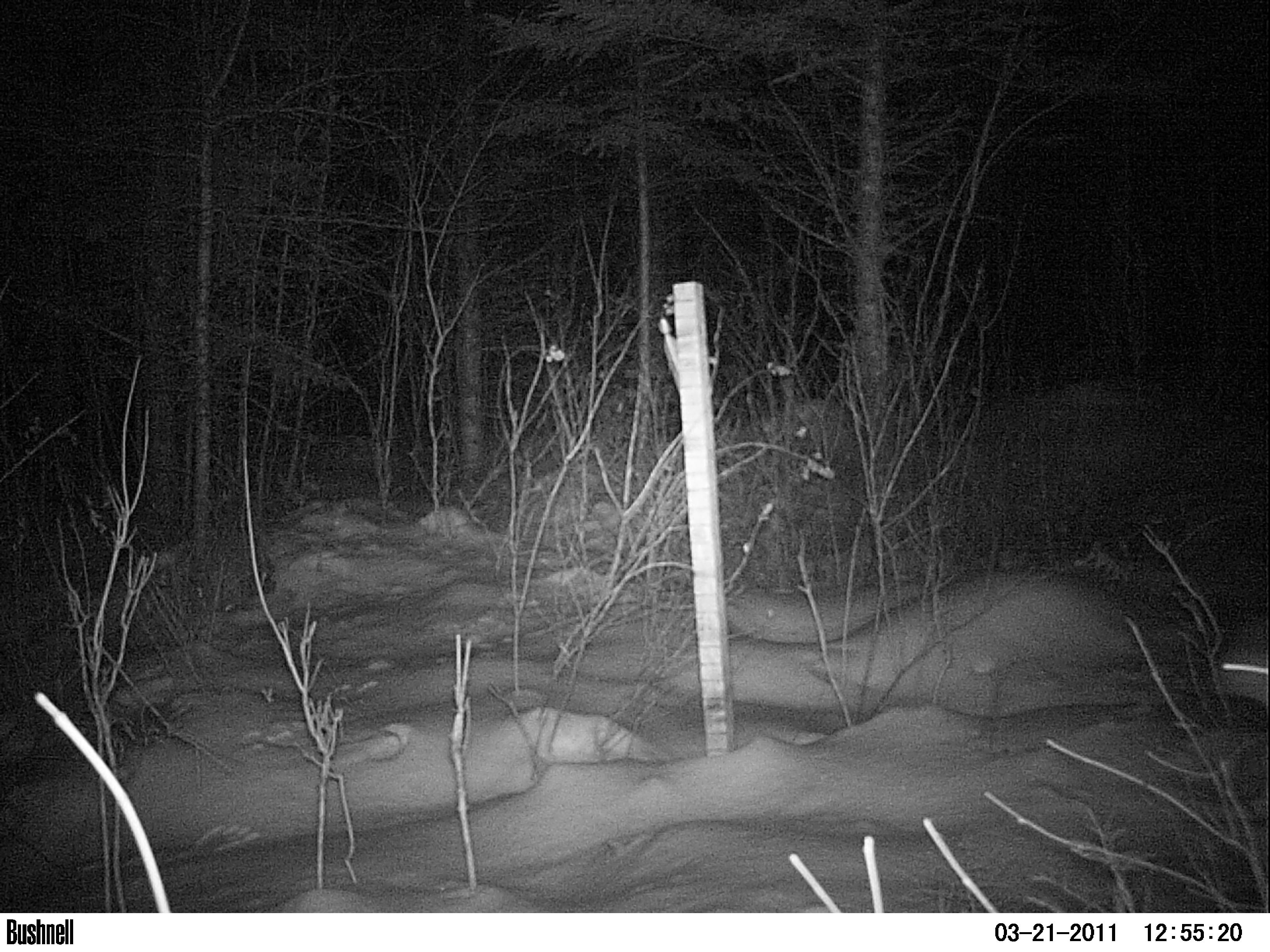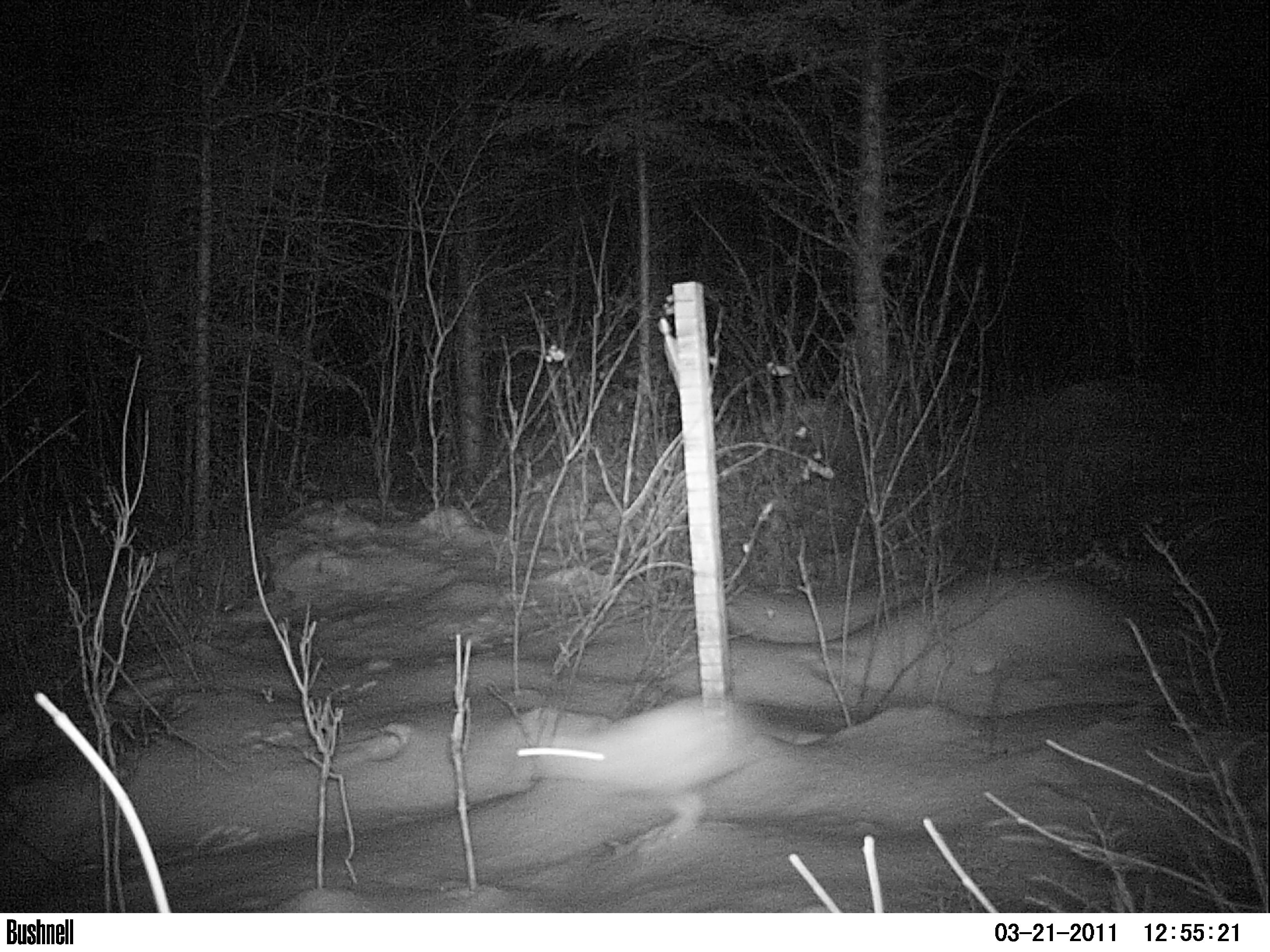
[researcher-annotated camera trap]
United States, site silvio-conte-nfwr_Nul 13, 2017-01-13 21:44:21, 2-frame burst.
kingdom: Animalia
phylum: Chordata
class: Mammalia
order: Lagomorpha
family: Leporidae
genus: Lepus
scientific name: Lepus americanus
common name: snowshoe hare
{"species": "snowshoe hare (Lepus americanus)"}